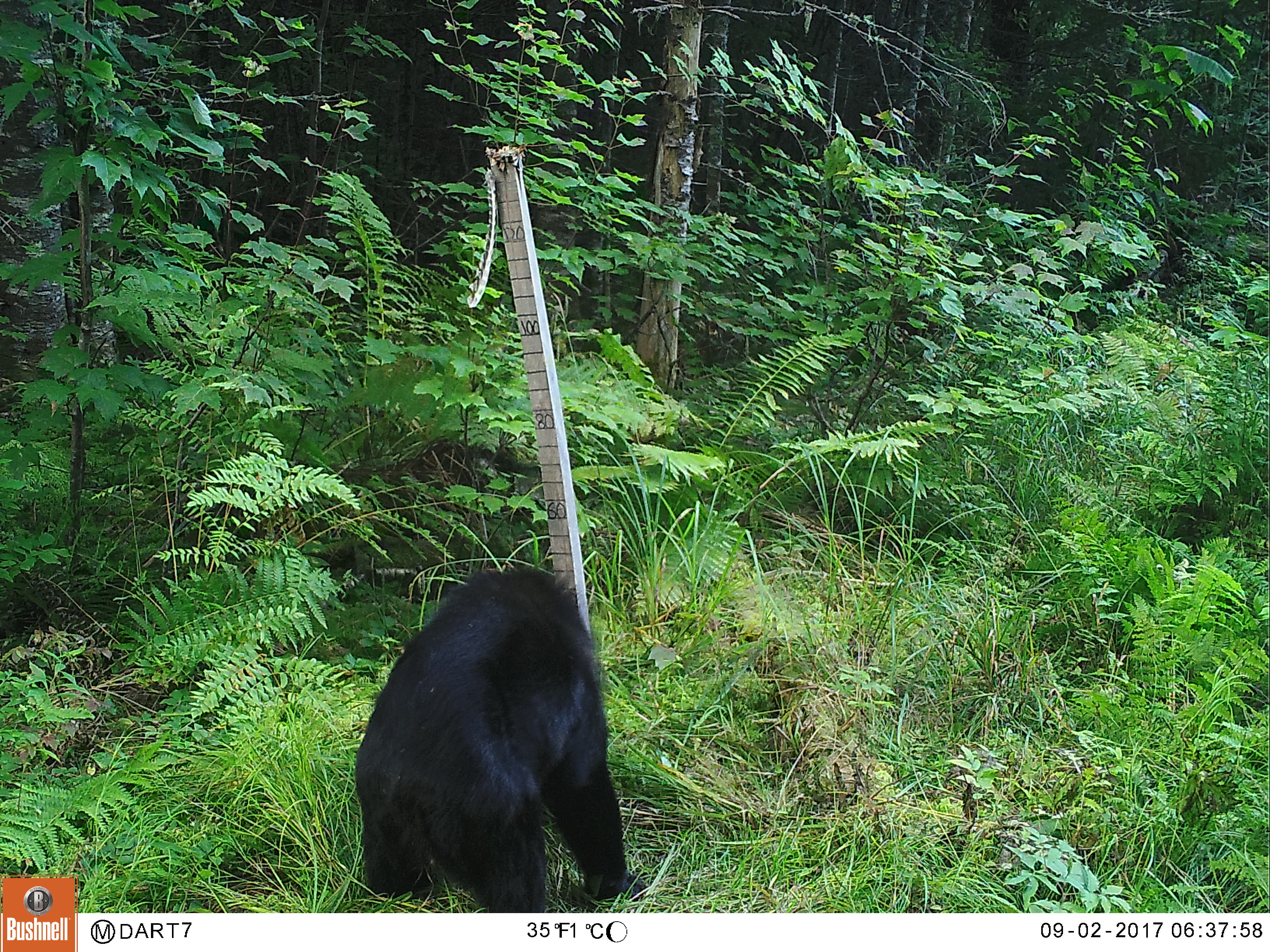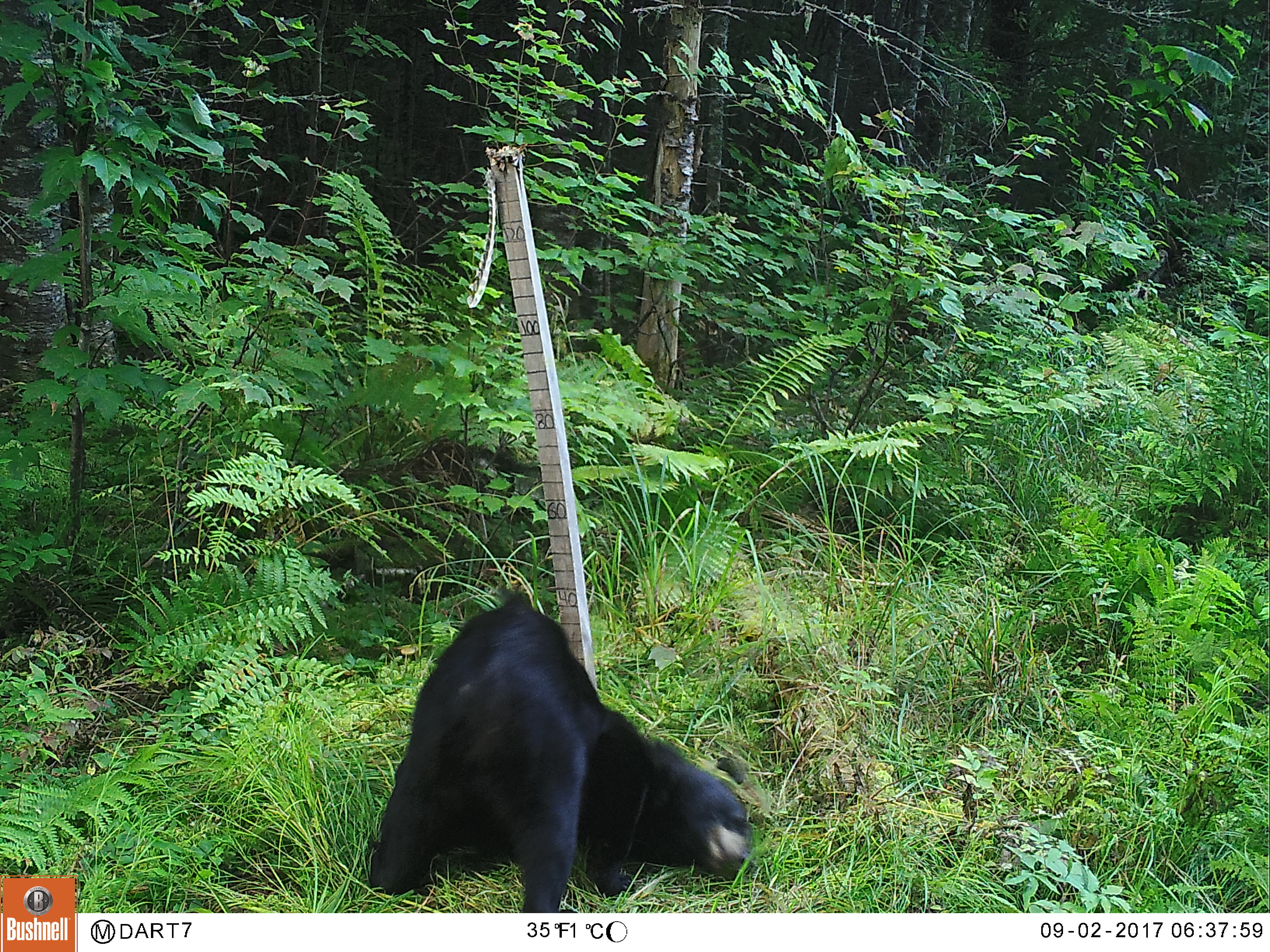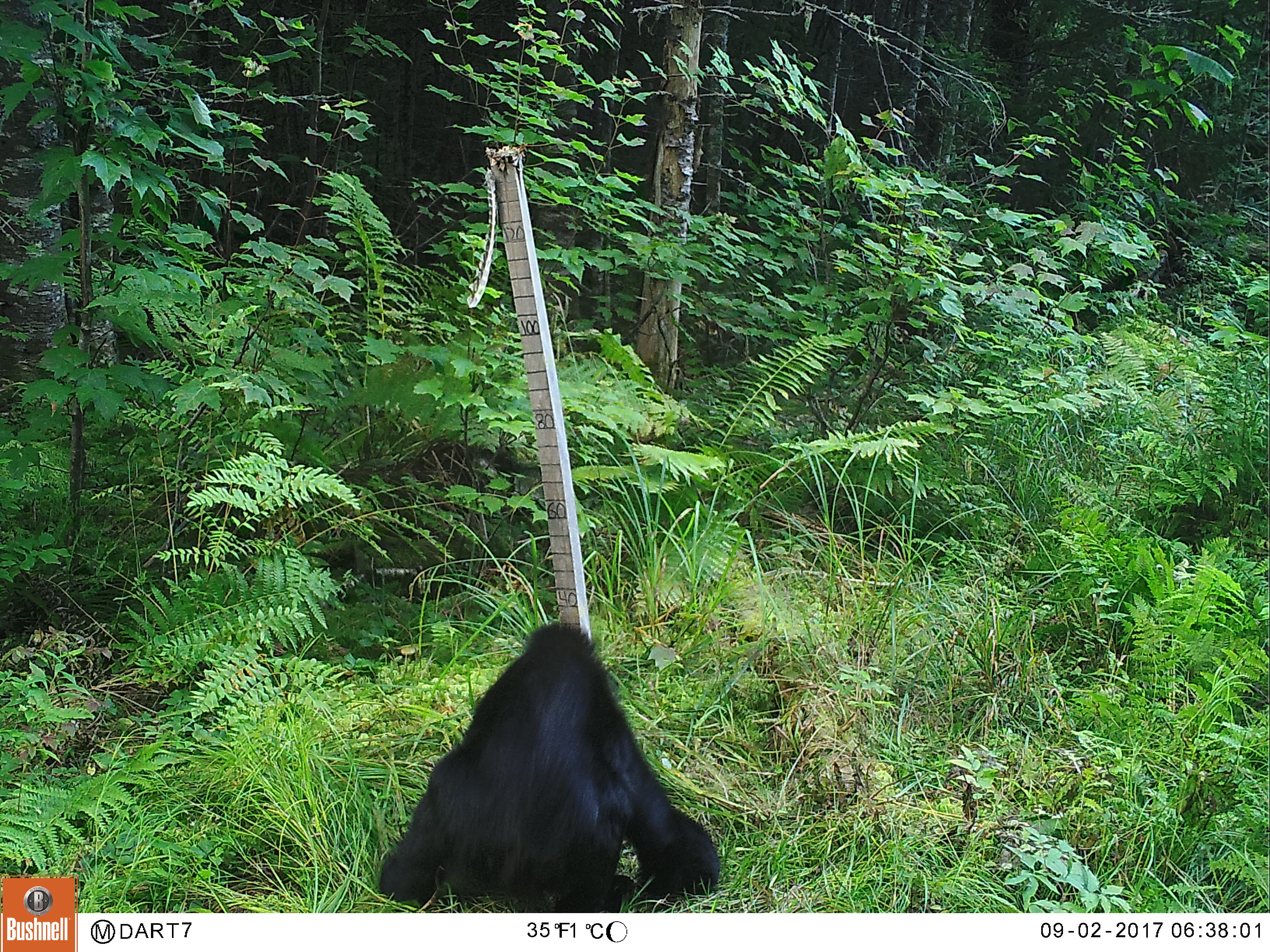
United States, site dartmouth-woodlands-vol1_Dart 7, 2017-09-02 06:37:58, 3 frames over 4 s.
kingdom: Animalia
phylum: Chordata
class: Mammalia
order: Carnivora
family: Ursidae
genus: Ursus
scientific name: Ursus americanus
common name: black bear